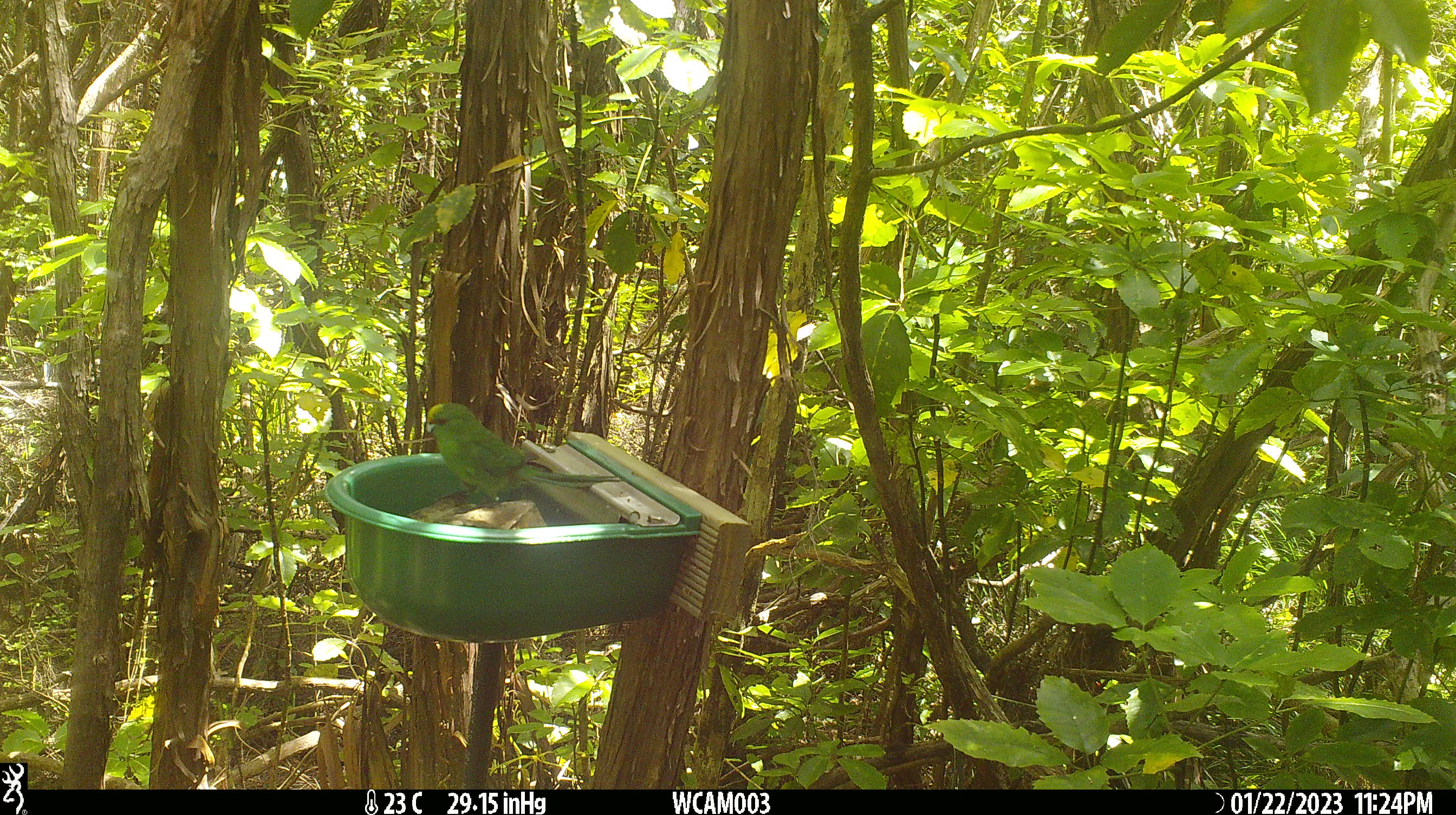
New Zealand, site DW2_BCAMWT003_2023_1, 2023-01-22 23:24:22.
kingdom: Animalia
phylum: Chordata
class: Aves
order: Psittaciformes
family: Psittaculidae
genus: Cyanoramphus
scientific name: Cyanoramphus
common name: parakeet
Parakeet (Cyanoramphus).